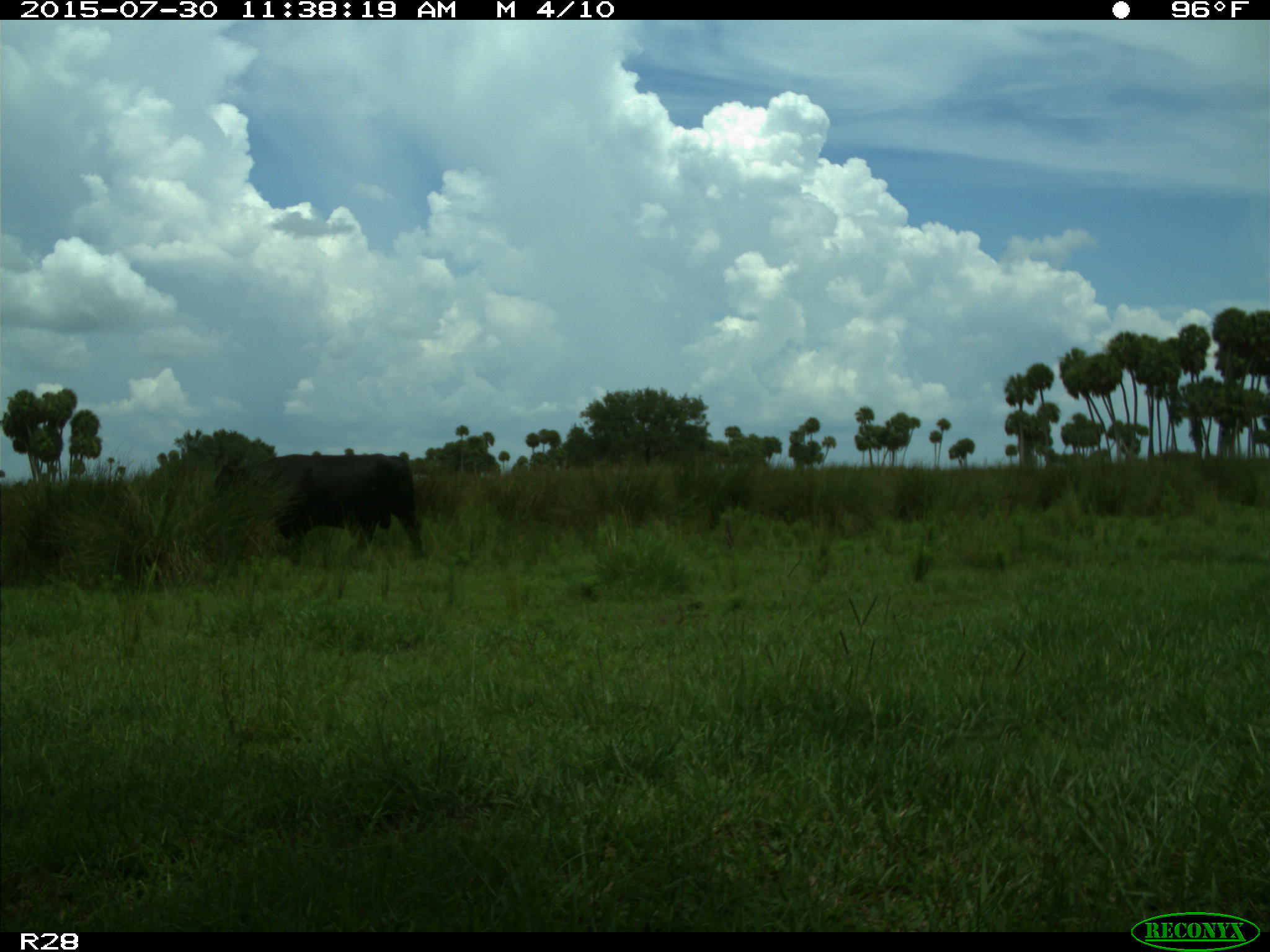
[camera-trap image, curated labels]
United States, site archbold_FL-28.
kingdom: Animalia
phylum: Chordata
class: Mammalia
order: Artiodactyla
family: Bovidae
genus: Bos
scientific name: Bos taurus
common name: domestic cow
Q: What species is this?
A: Bos taurus (domestic cow).